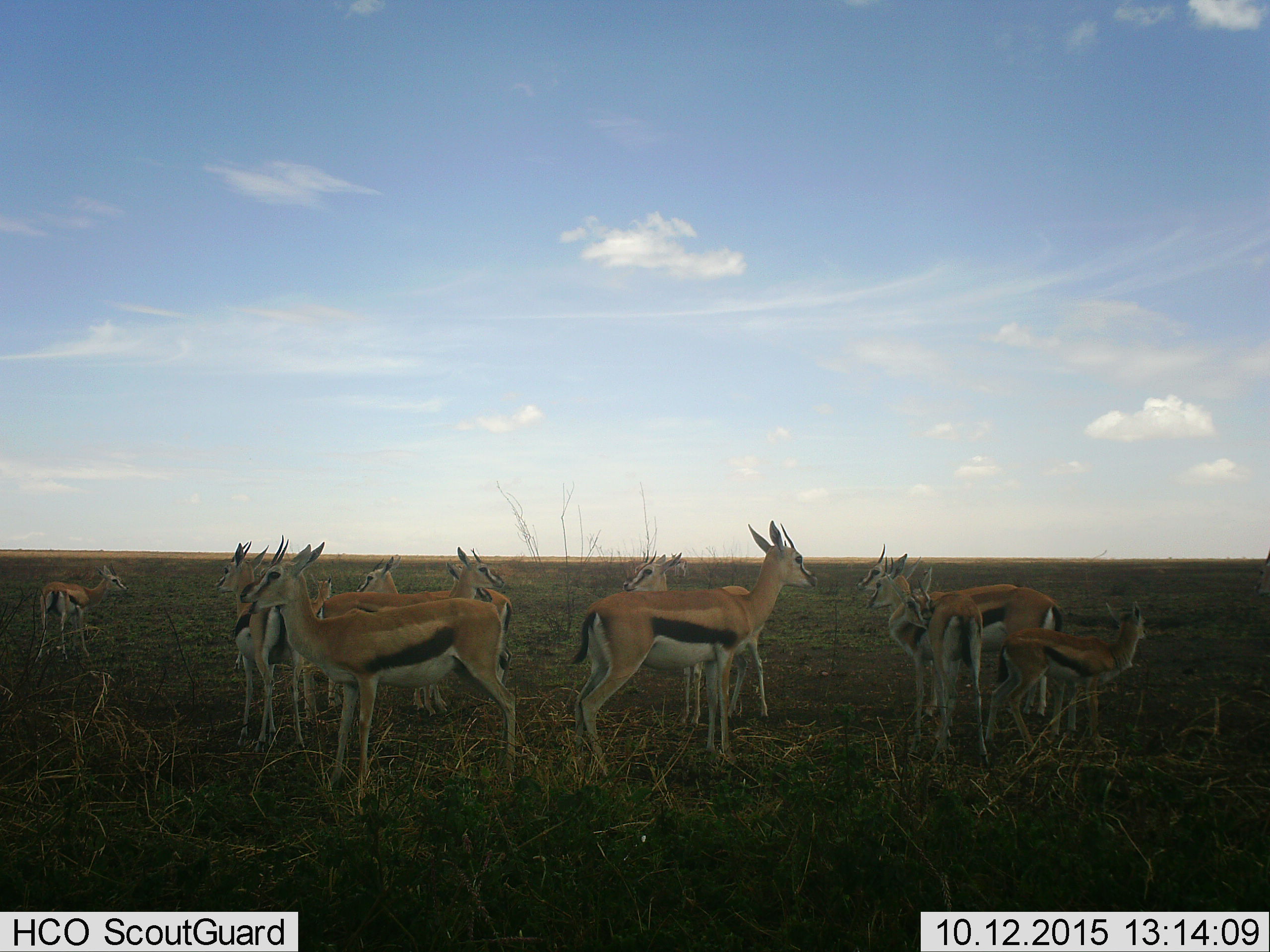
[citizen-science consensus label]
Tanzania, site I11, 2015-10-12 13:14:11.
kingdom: Animalia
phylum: Chordata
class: Mammalia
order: Artiodactyla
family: Bovidae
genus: Eudorcas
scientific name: Eudorcas thomsonii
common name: thomson's gazelle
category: gazellethomsons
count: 11-50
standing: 88%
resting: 0%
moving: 12%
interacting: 12%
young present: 62%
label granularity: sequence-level